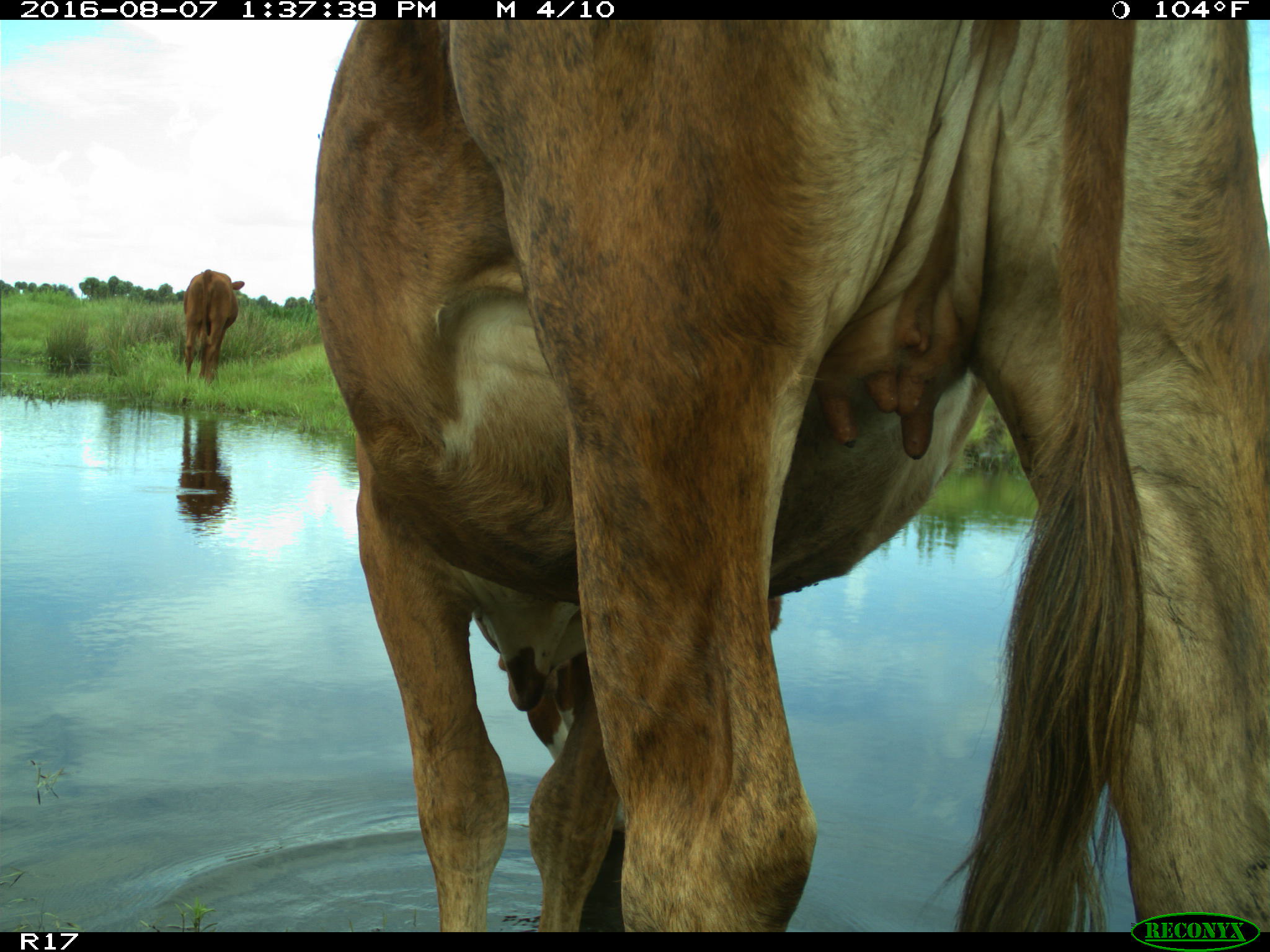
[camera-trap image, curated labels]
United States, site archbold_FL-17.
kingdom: Animalia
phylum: Chordata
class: Mammalia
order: Artiodactyla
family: Bovidae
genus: Bos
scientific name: Bos taurus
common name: domestic cow